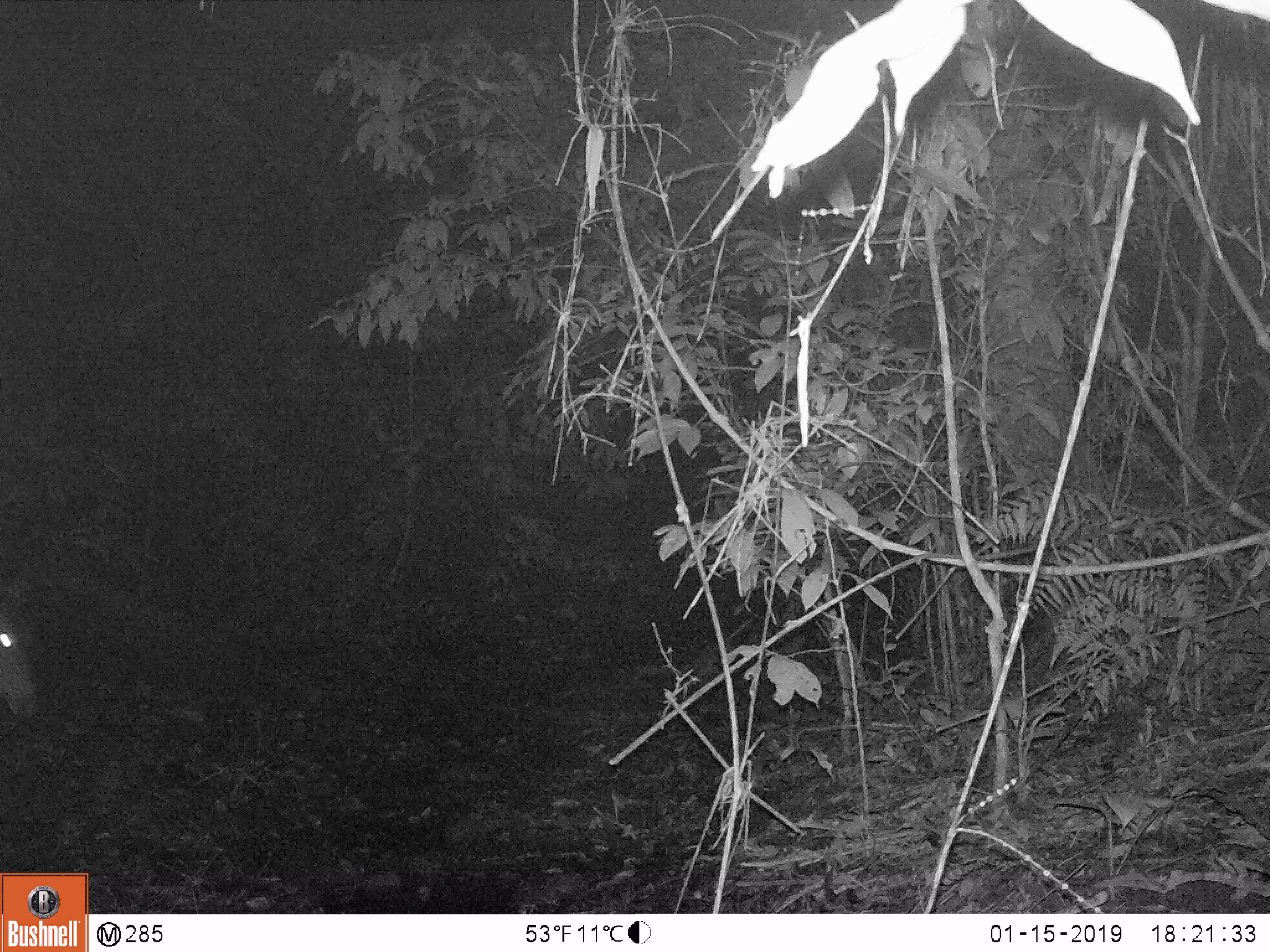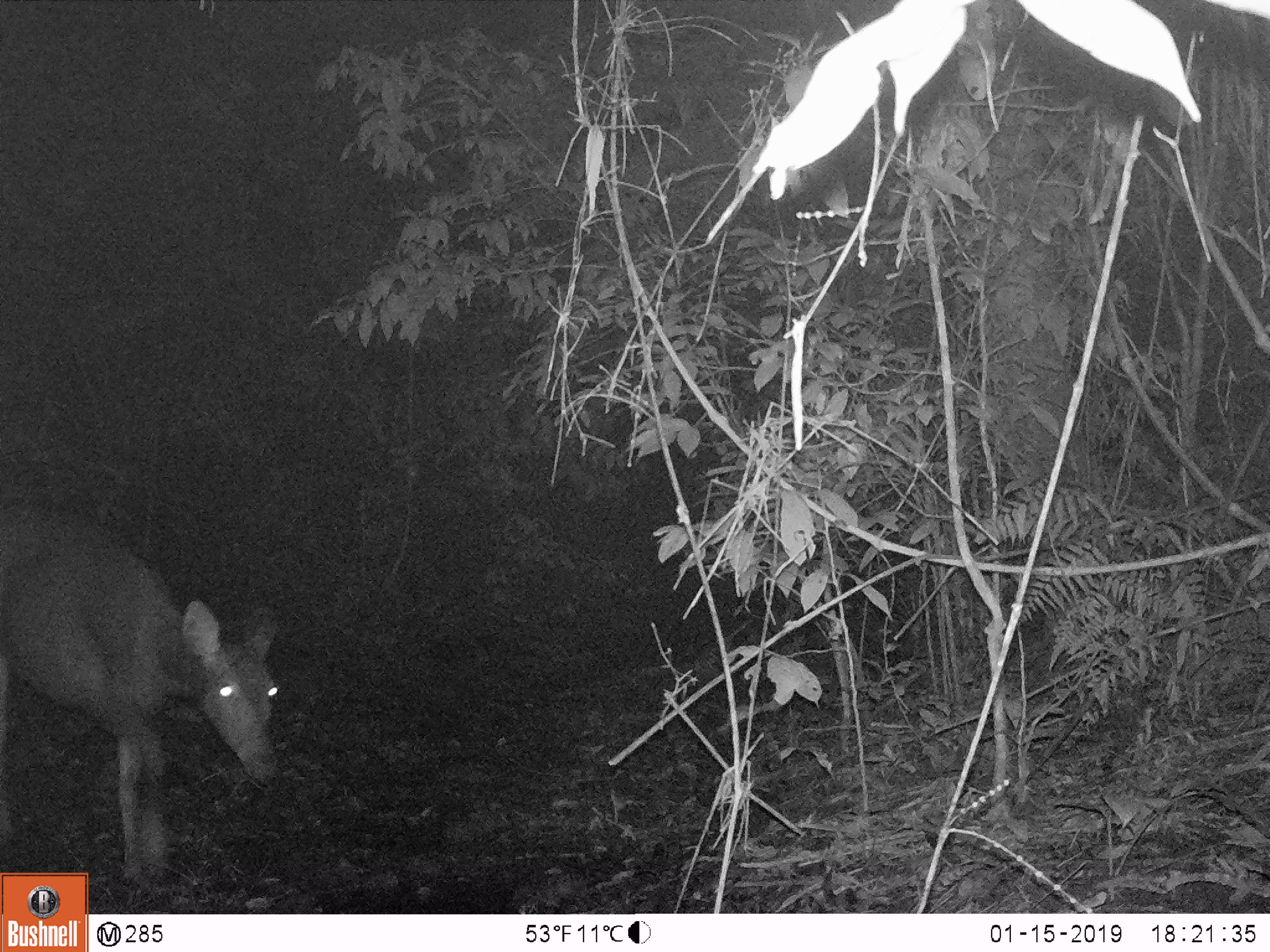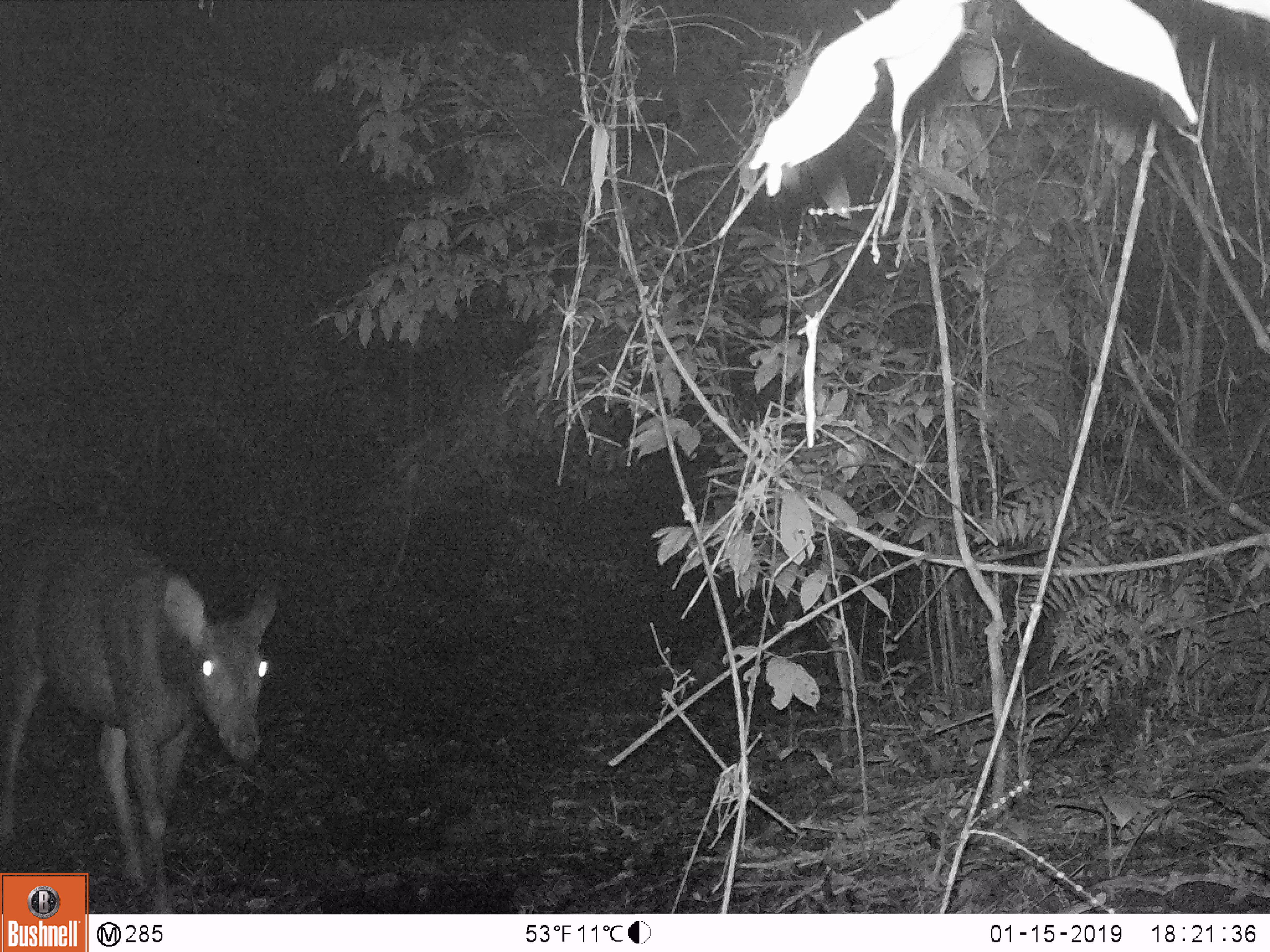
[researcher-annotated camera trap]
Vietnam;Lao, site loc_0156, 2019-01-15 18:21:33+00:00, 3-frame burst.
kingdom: Animalia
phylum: Chordata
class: Mammalia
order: Artiodactyla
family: Cervidae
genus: Rusa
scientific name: Rusa unicolor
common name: sambar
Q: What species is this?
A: Sambar (Rusa unicolor).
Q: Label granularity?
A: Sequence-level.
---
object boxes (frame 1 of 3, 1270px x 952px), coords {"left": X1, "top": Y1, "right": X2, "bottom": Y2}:
sambar: {"left": 0, "top": 624, "right": 38, "bottom": 720}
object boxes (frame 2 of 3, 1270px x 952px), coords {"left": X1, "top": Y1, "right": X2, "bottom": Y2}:
sambar: {"left": 0, "top": 497, "right": 279, "bottom": 889}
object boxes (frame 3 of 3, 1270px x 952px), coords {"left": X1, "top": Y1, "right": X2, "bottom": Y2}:
sambar: {"left": 0, "top": 525, "right": 279, "bottom": 914}